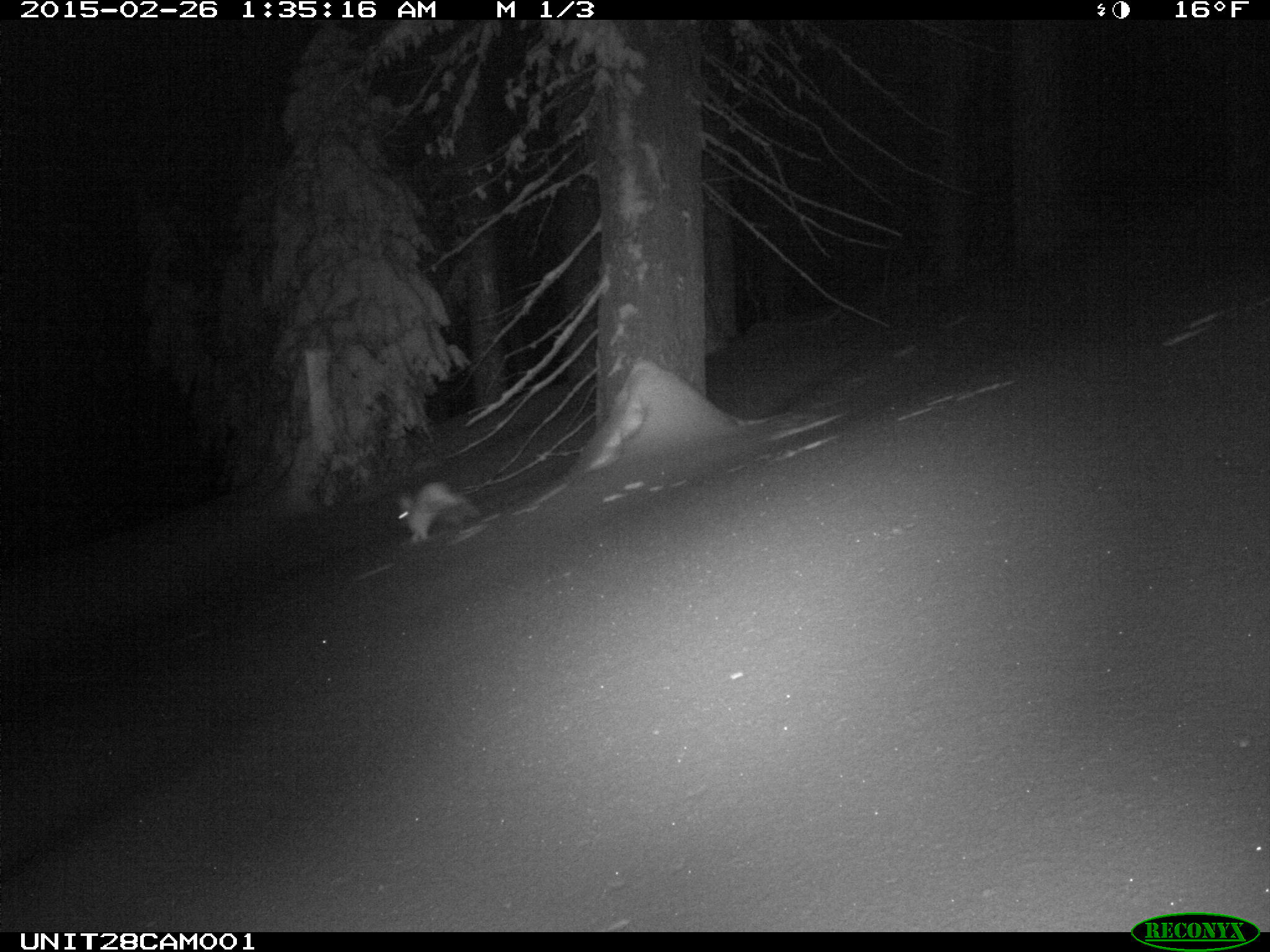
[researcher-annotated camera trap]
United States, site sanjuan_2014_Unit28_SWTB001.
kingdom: Animalia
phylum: Chordata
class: Mammalia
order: Lagomorpha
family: Leporidae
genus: Lepus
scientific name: Lepus americanus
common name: snowshoe hare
Lepus americanus (snowshoe hare).